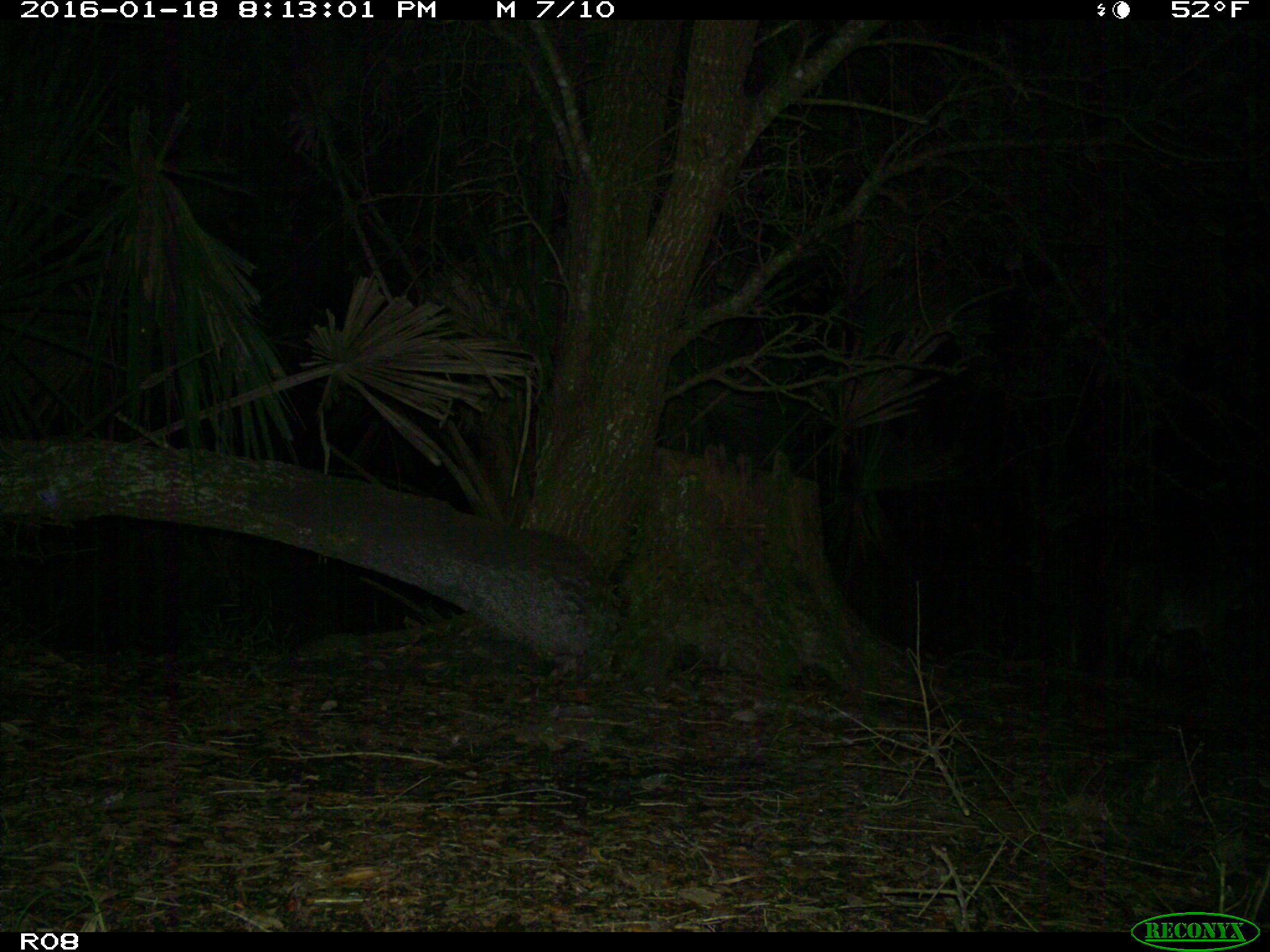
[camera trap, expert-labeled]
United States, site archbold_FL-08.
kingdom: Animalia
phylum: Chordata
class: Mammalia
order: Carnivora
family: Felidae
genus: Lynx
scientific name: Lynx rufus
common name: bobcat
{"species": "Lynx rufus (bobcat)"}